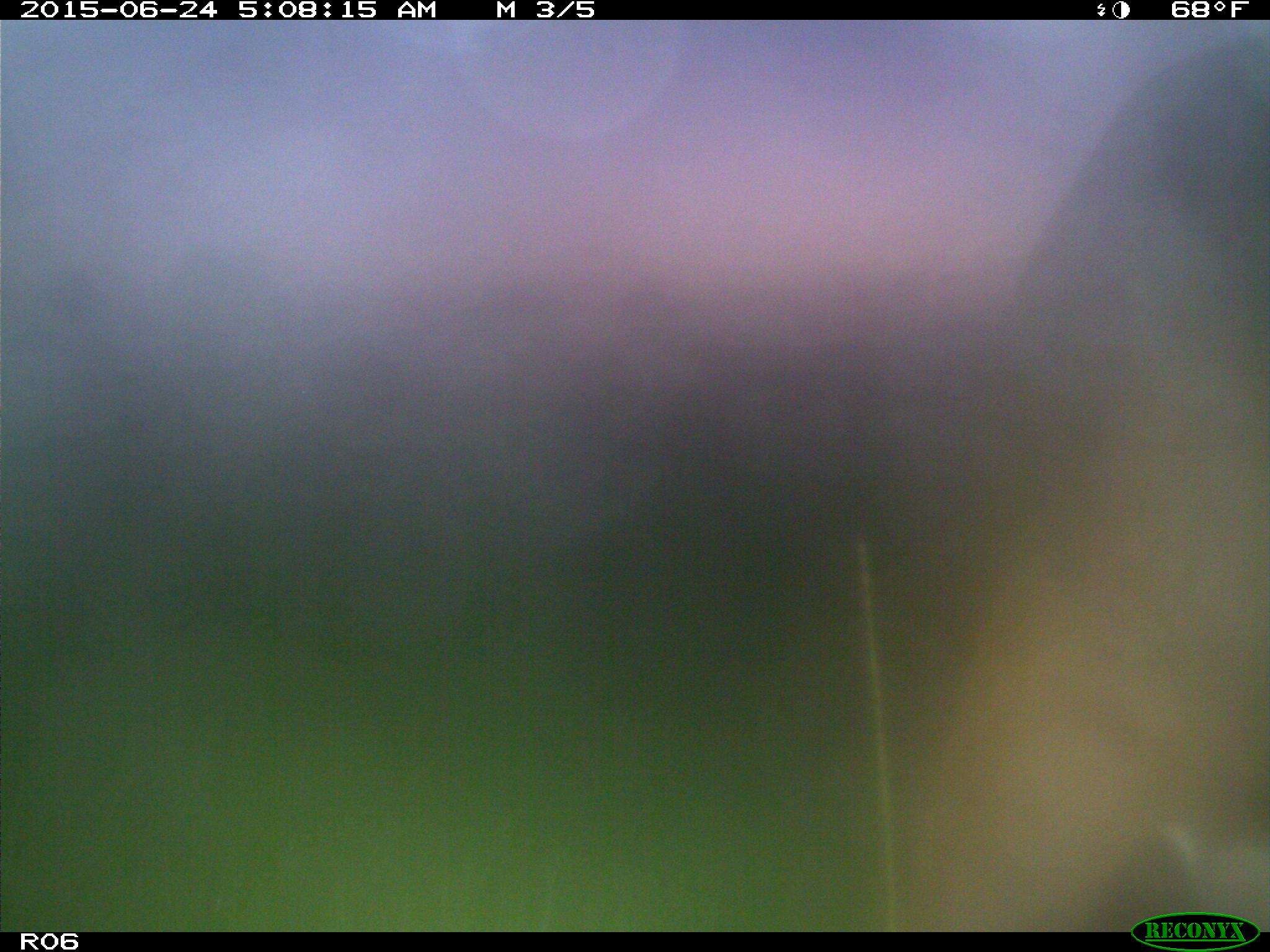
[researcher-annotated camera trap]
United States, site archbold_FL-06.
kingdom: Animalia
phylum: Chordata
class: Mammalia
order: Artiodactyla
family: Bovidae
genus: Bos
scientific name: Bos taurus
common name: domestic cow